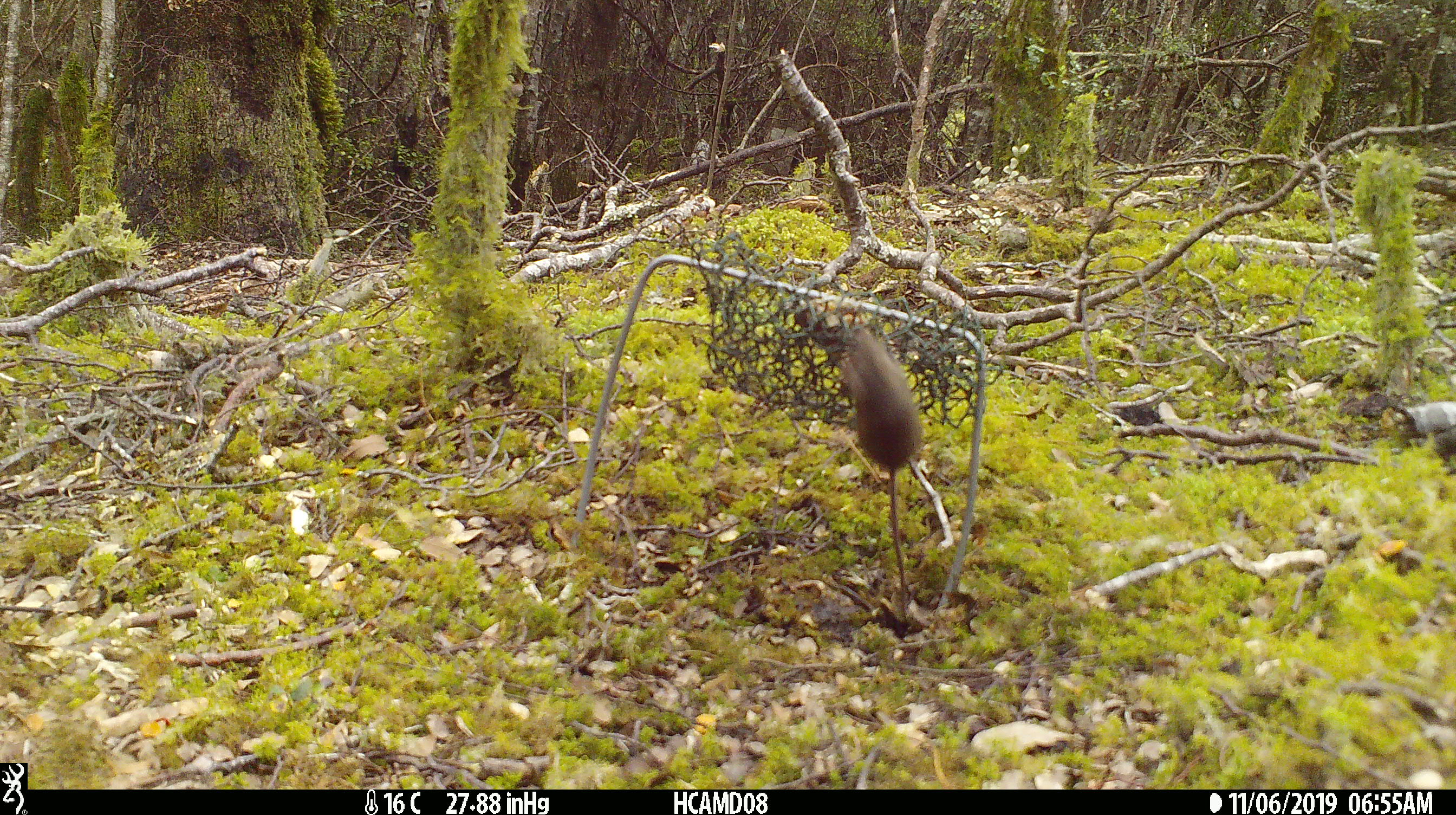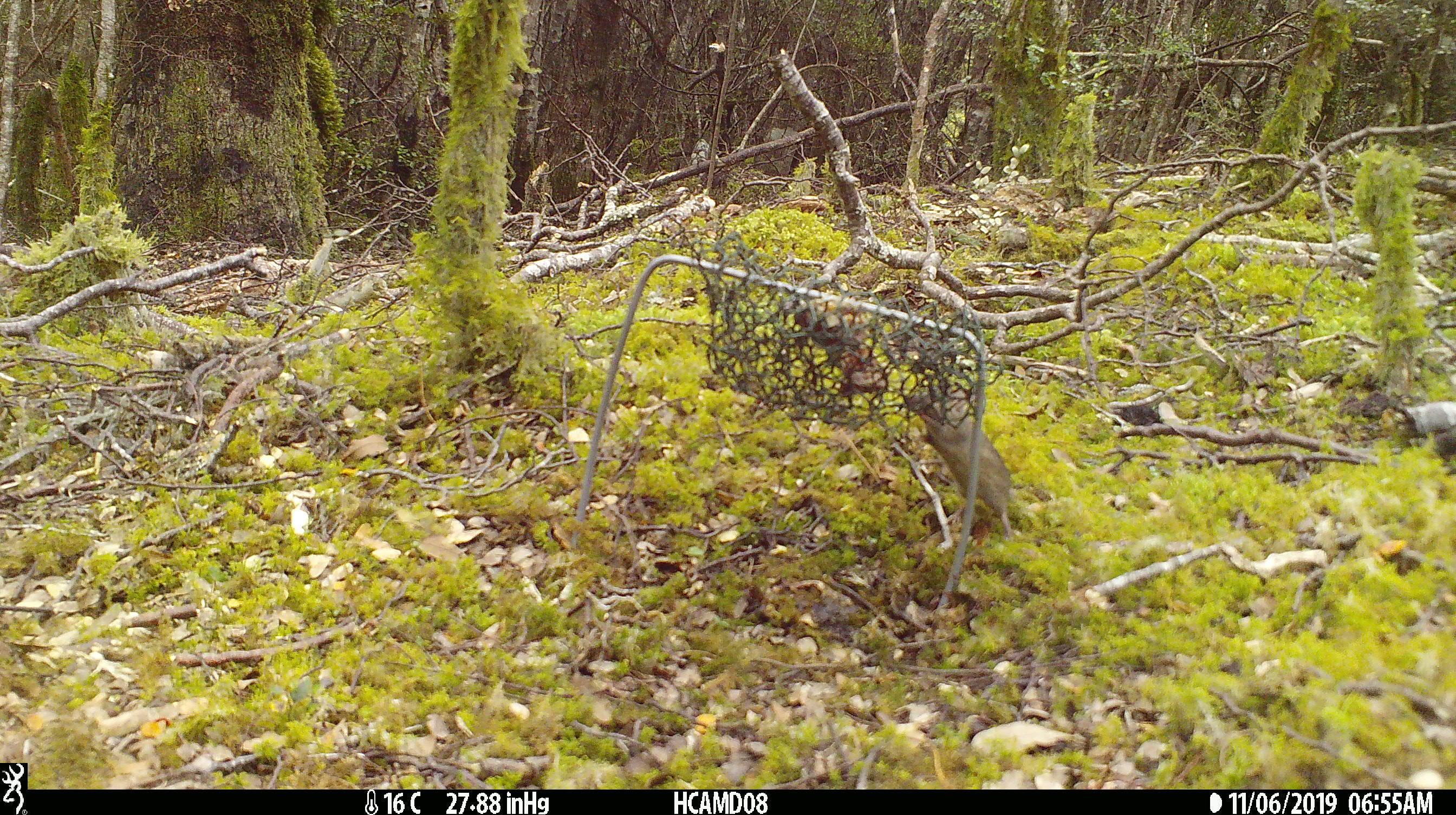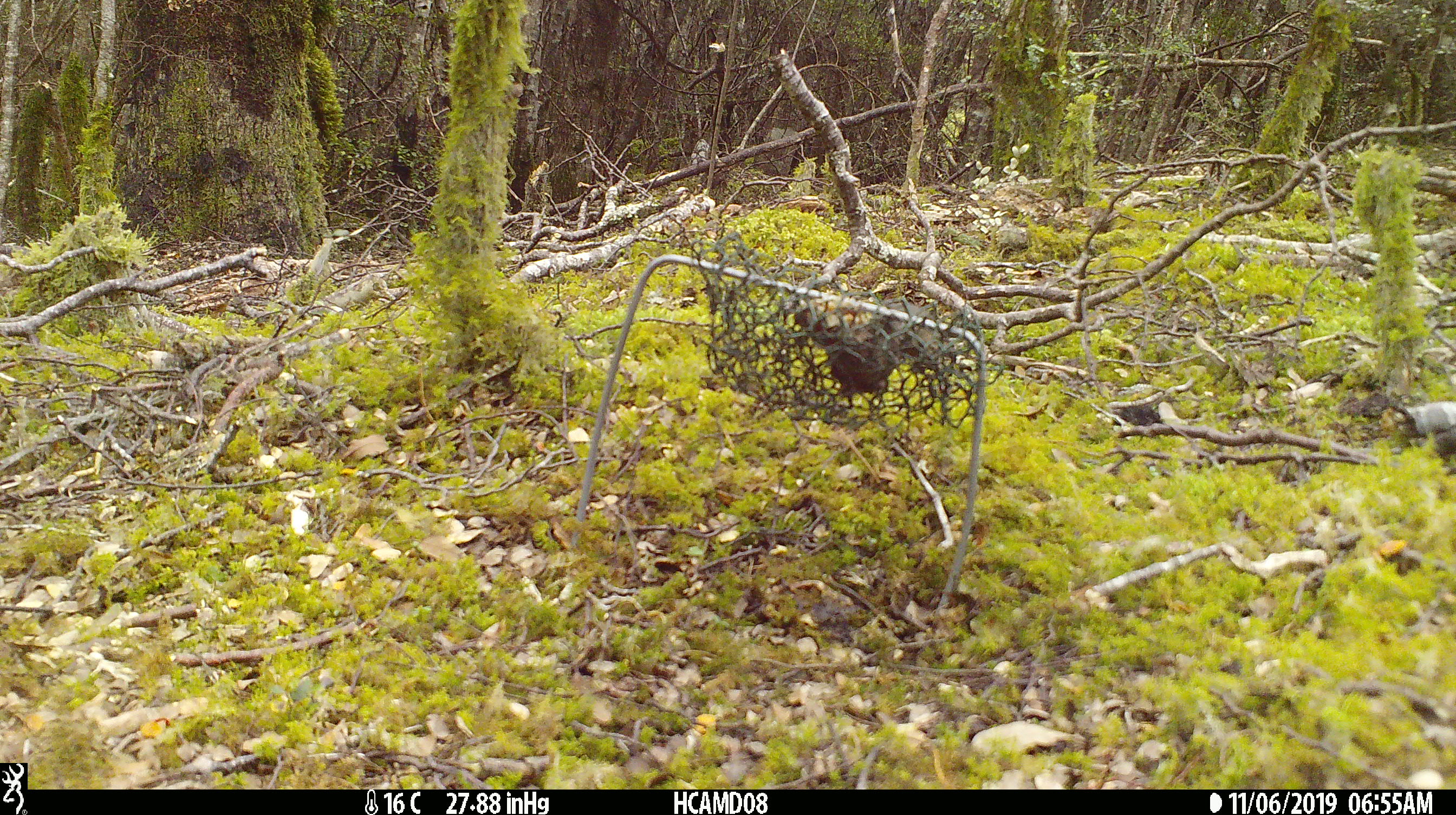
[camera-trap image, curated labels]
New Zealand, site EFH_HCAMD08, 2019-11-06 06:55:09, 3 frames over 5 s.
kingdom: Animalia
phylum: Chordata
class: Mammalia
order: Rodentia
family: Muridae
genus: Mus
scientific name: Mus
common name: mouse